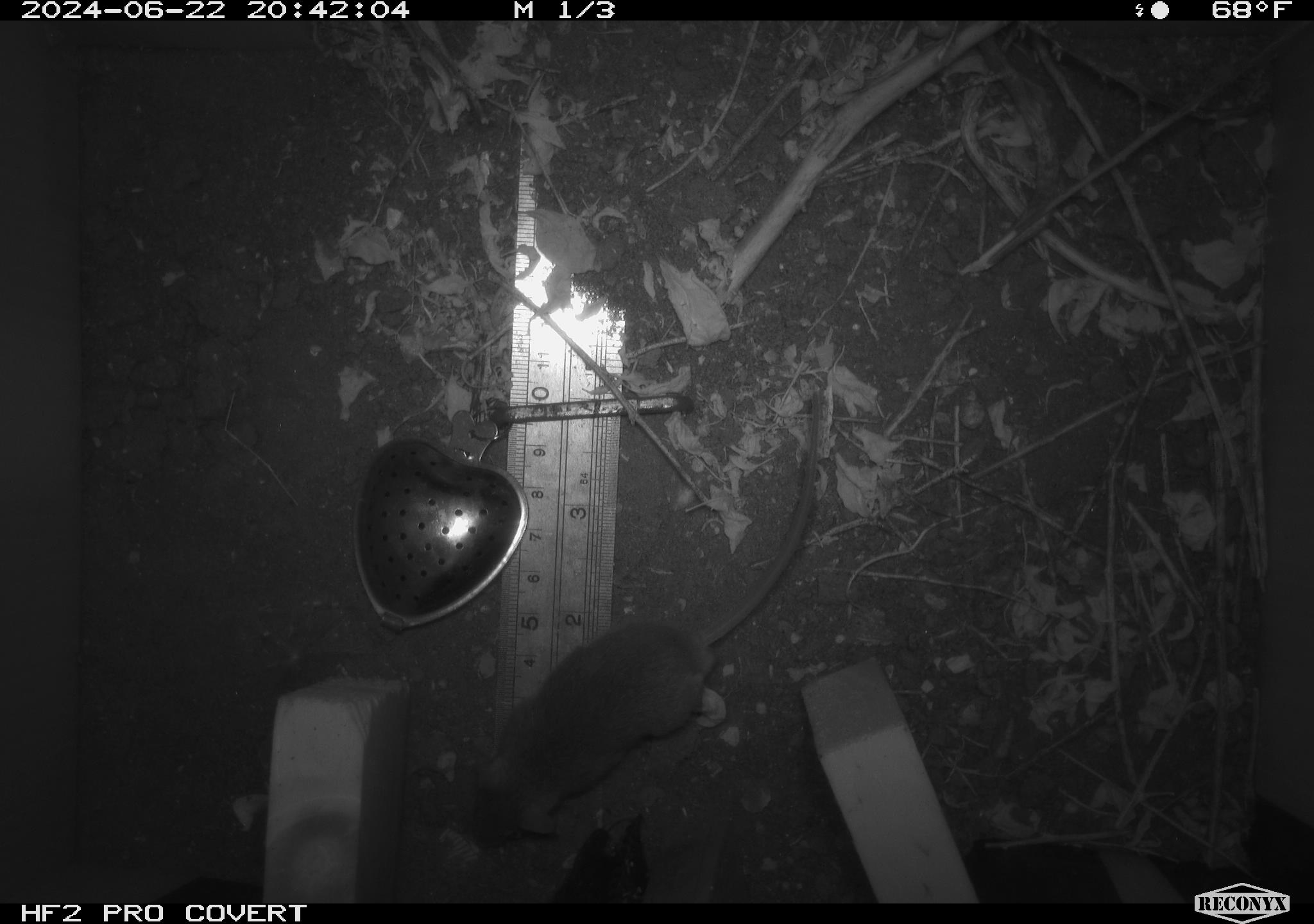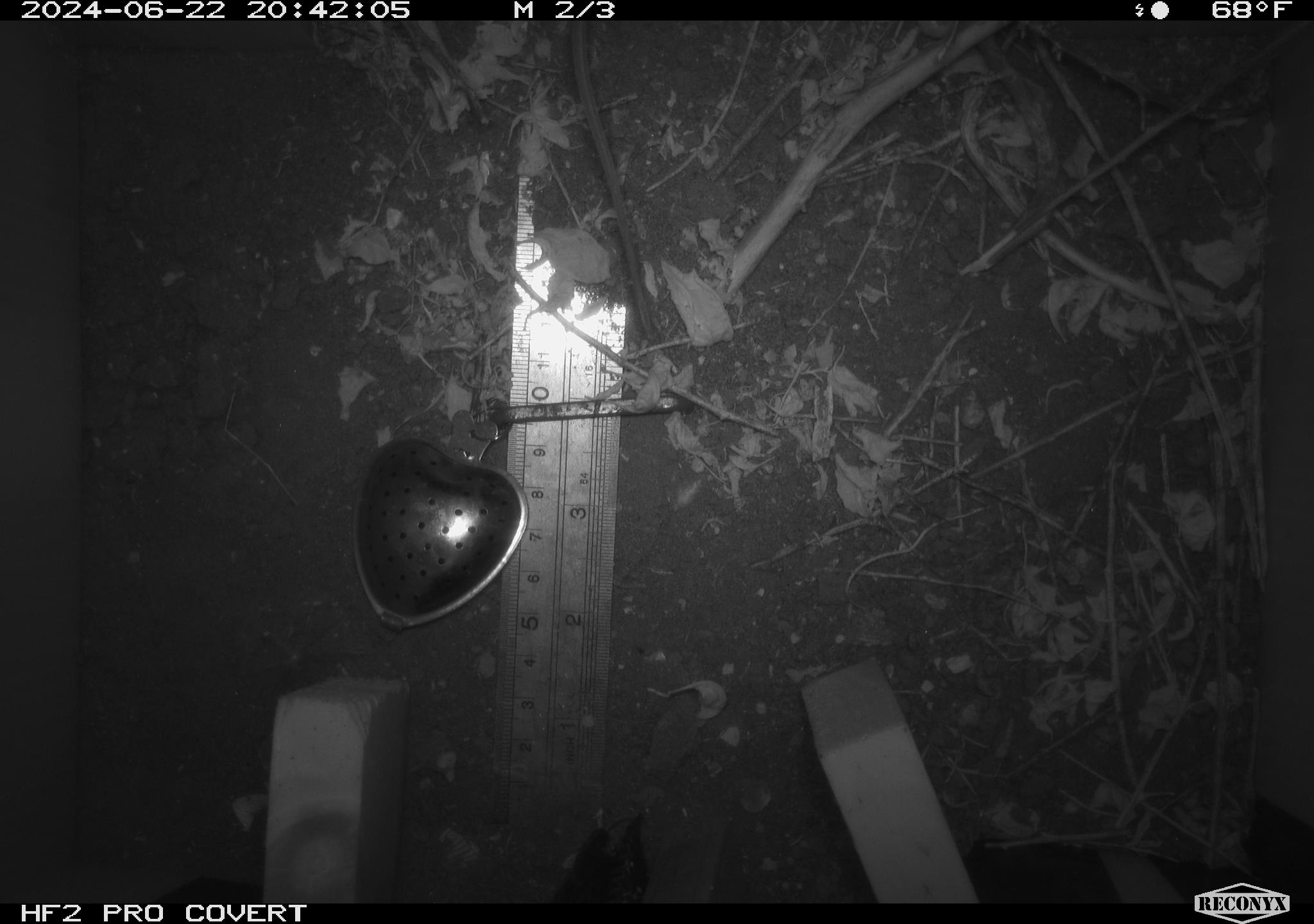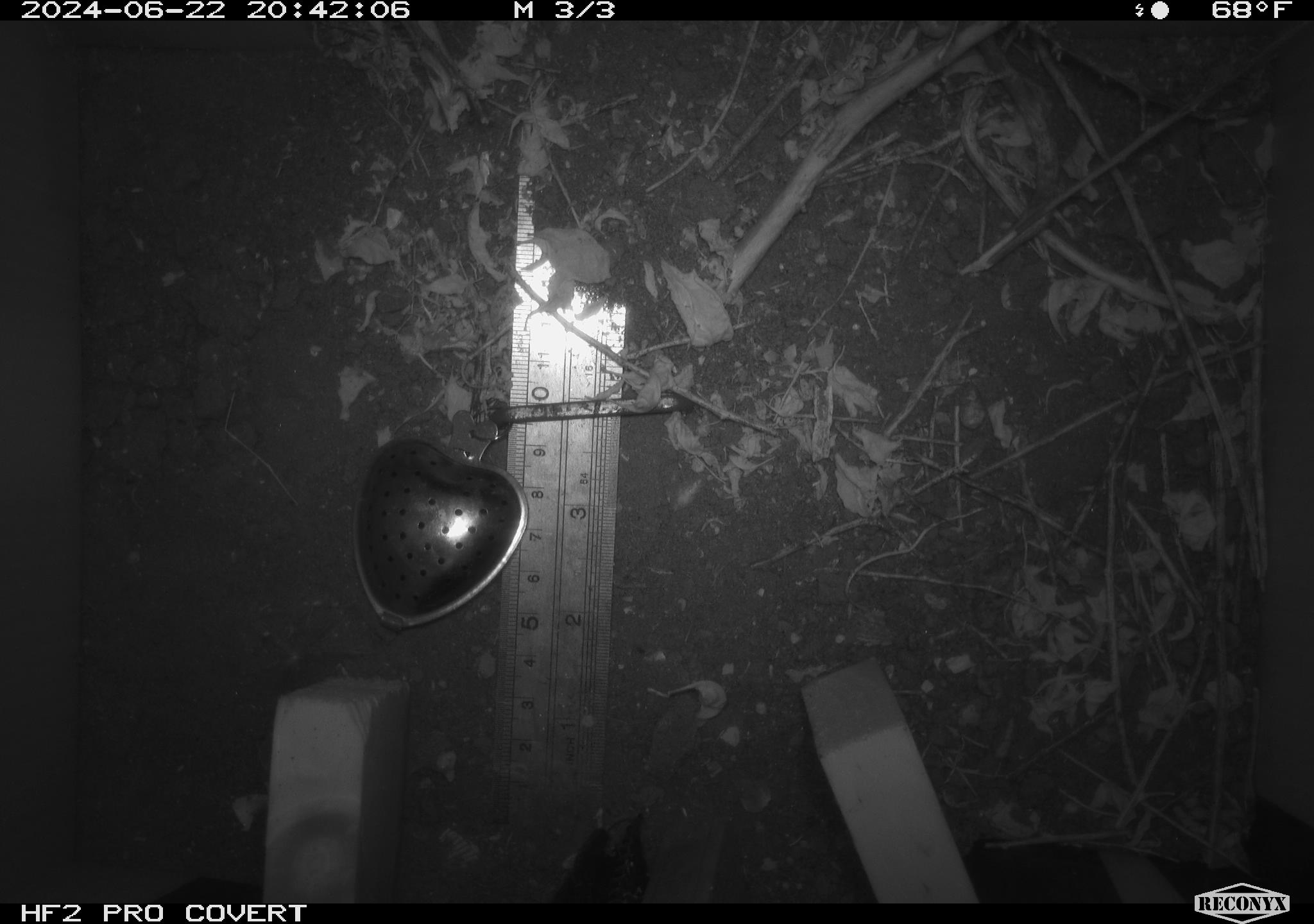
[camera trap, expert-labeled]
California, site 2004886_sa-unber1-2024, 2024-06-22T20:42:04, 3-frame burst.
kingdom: Animalia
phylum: Chordata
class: Mammalia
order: Rodentia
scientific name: Rodentia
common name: mouse species